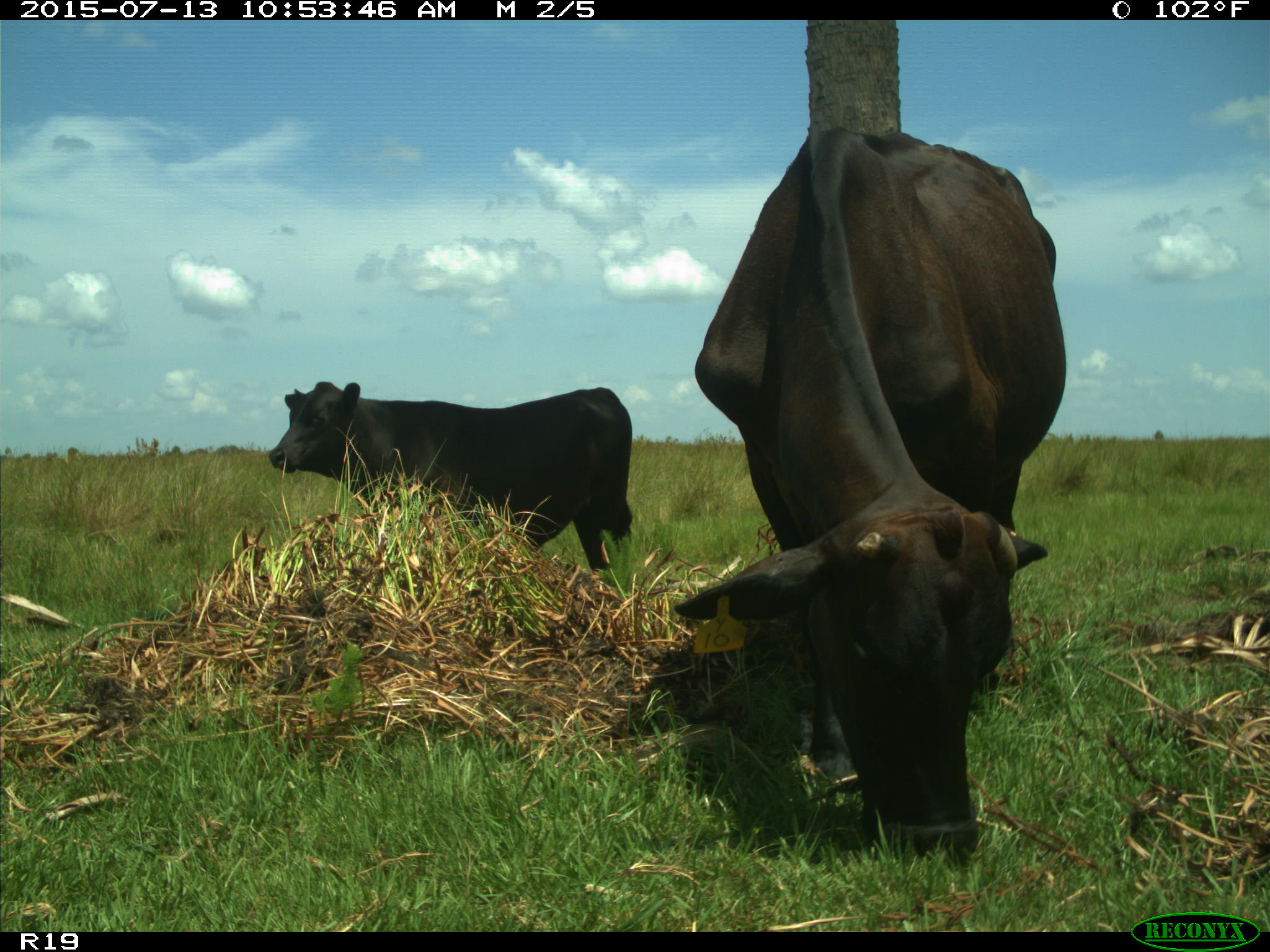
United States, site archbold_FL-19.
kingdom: Animalia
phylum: Chordata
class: Mammalia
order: Artiodactyla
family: Bovidae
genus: Bos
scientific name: Bos taurus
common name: domestic cow